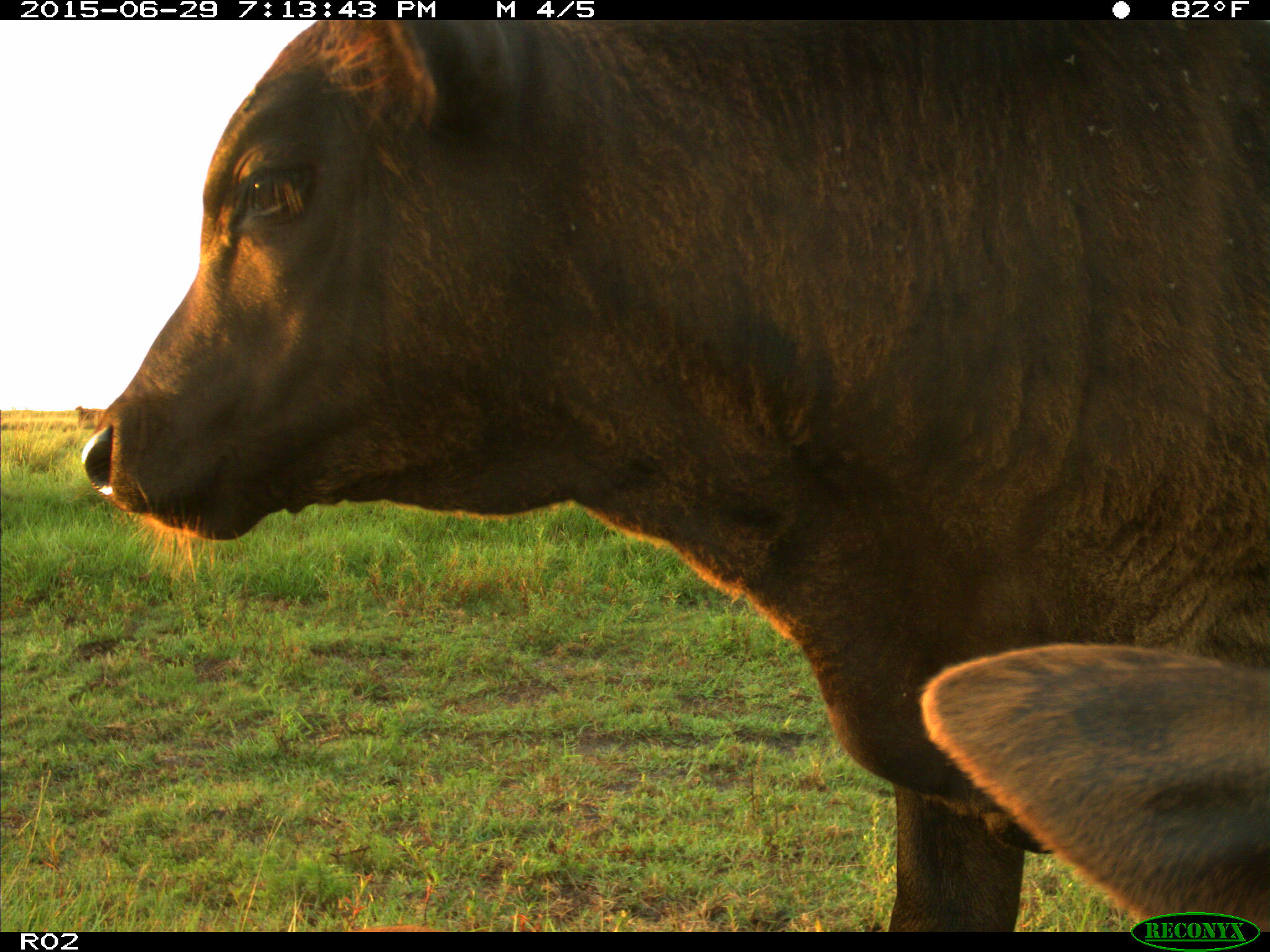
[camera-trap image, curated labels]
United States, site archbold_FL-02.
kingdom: Animalia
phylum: Chordata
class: Mammalia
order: Artiodactyla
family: Bovidae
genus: Bos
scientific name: Bos taurus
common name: domestic cow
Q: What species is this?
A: Bos taurus (domestic cow).